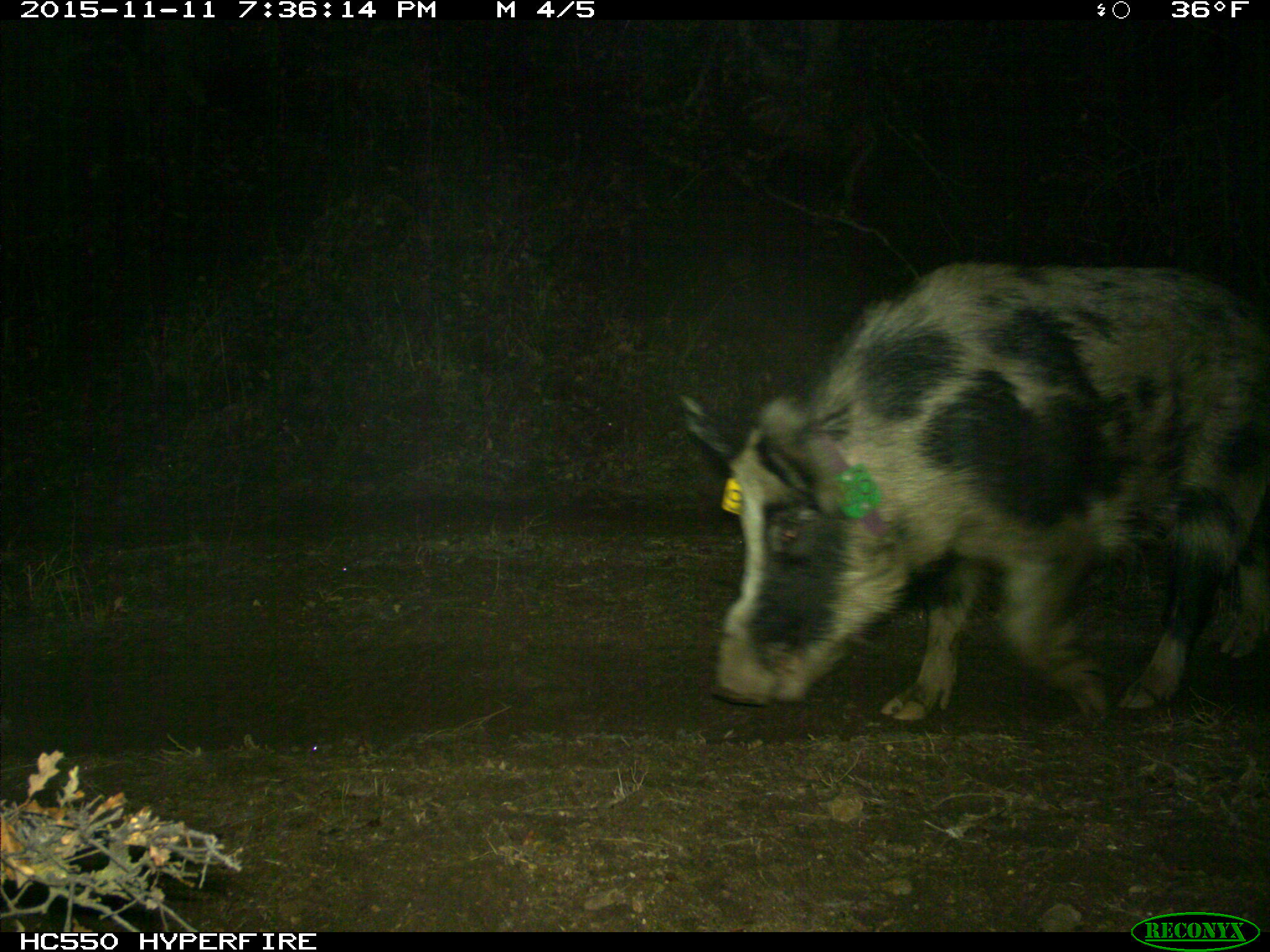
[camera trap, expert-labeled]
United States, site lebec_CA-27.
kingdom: Animalia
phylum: Chordata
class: Mammalia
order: Artiodactyla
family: Suidae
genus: Sus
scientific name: Sus scrofa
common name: wild boar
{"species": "Sus scrofa (wild boar)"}